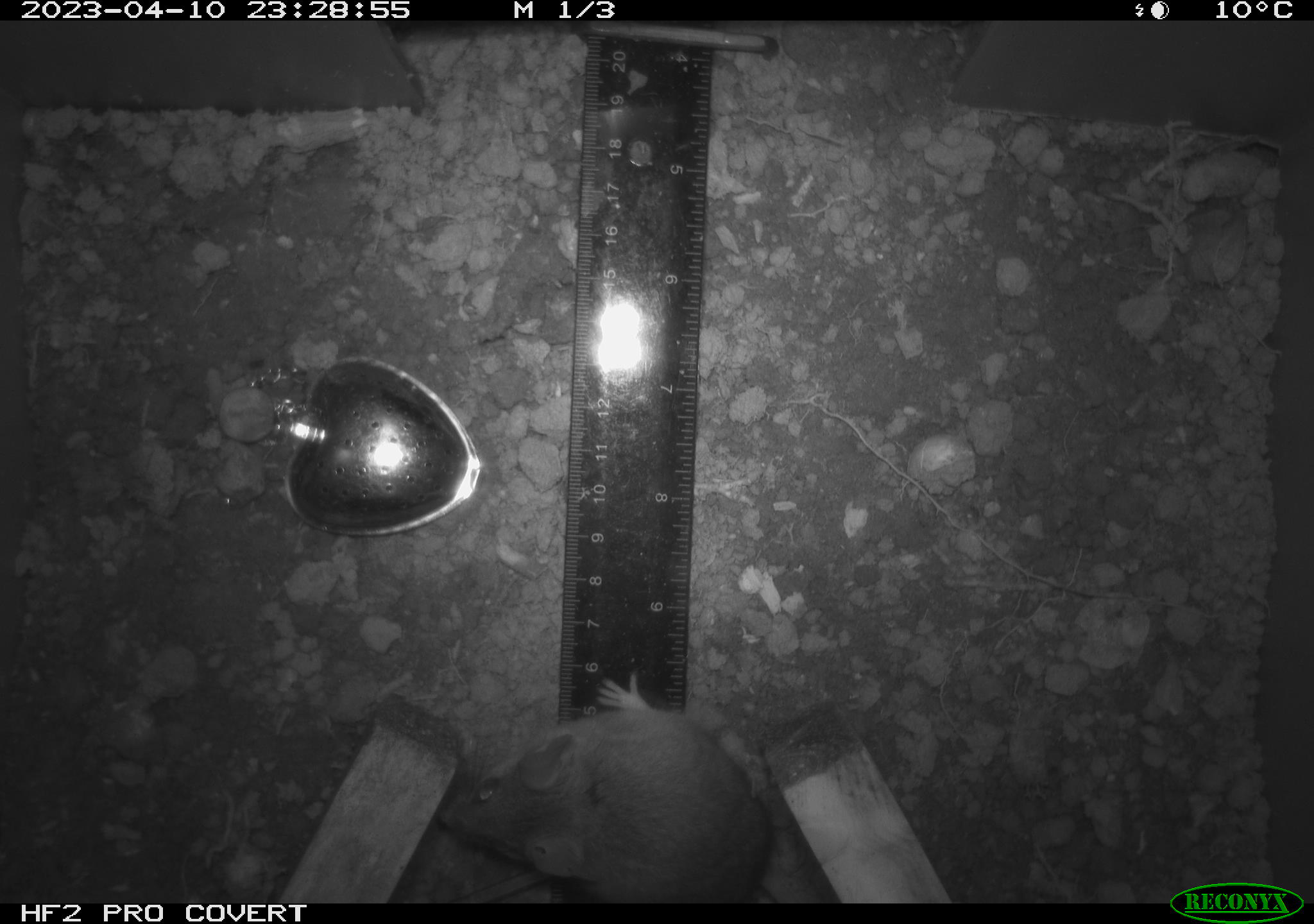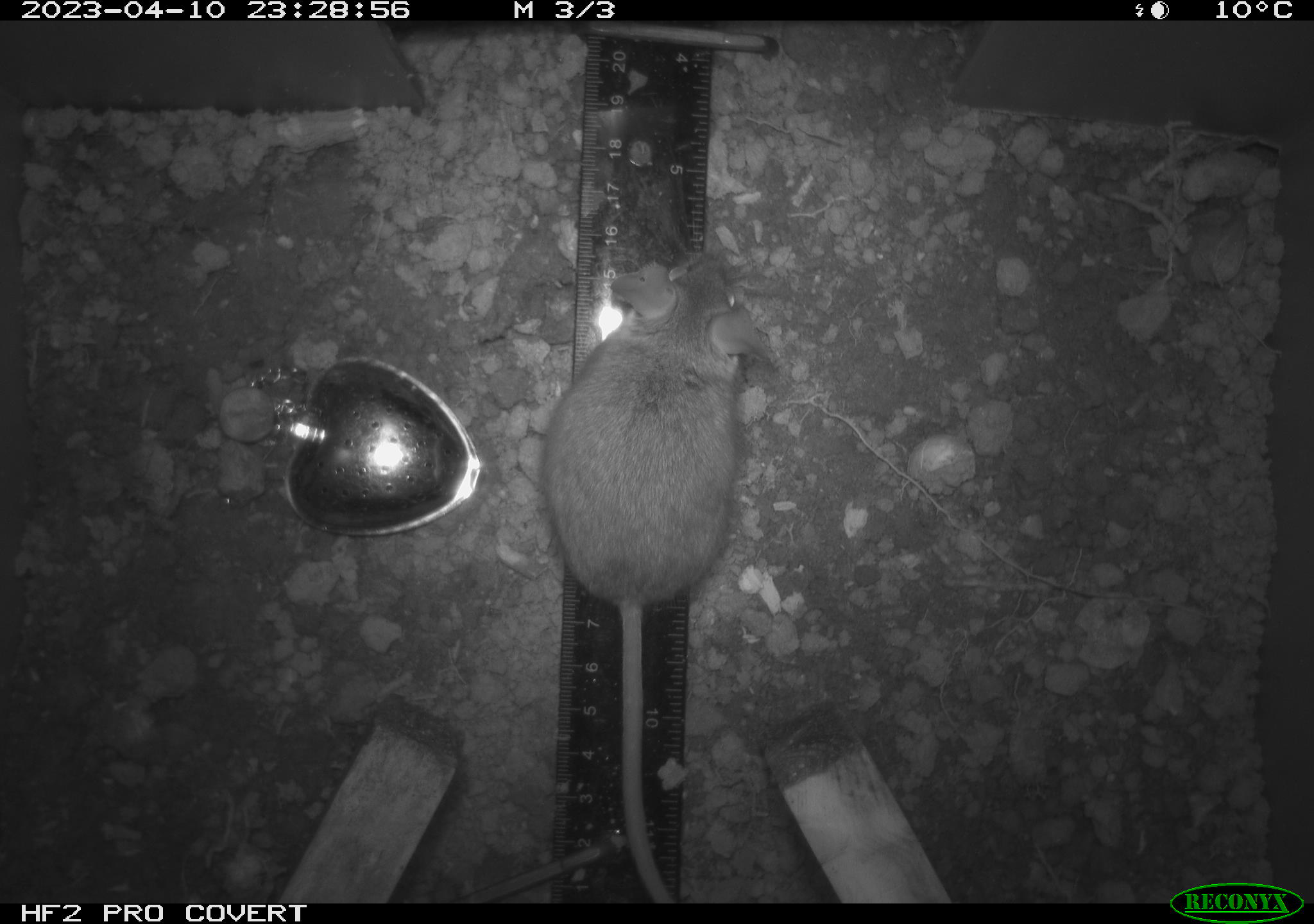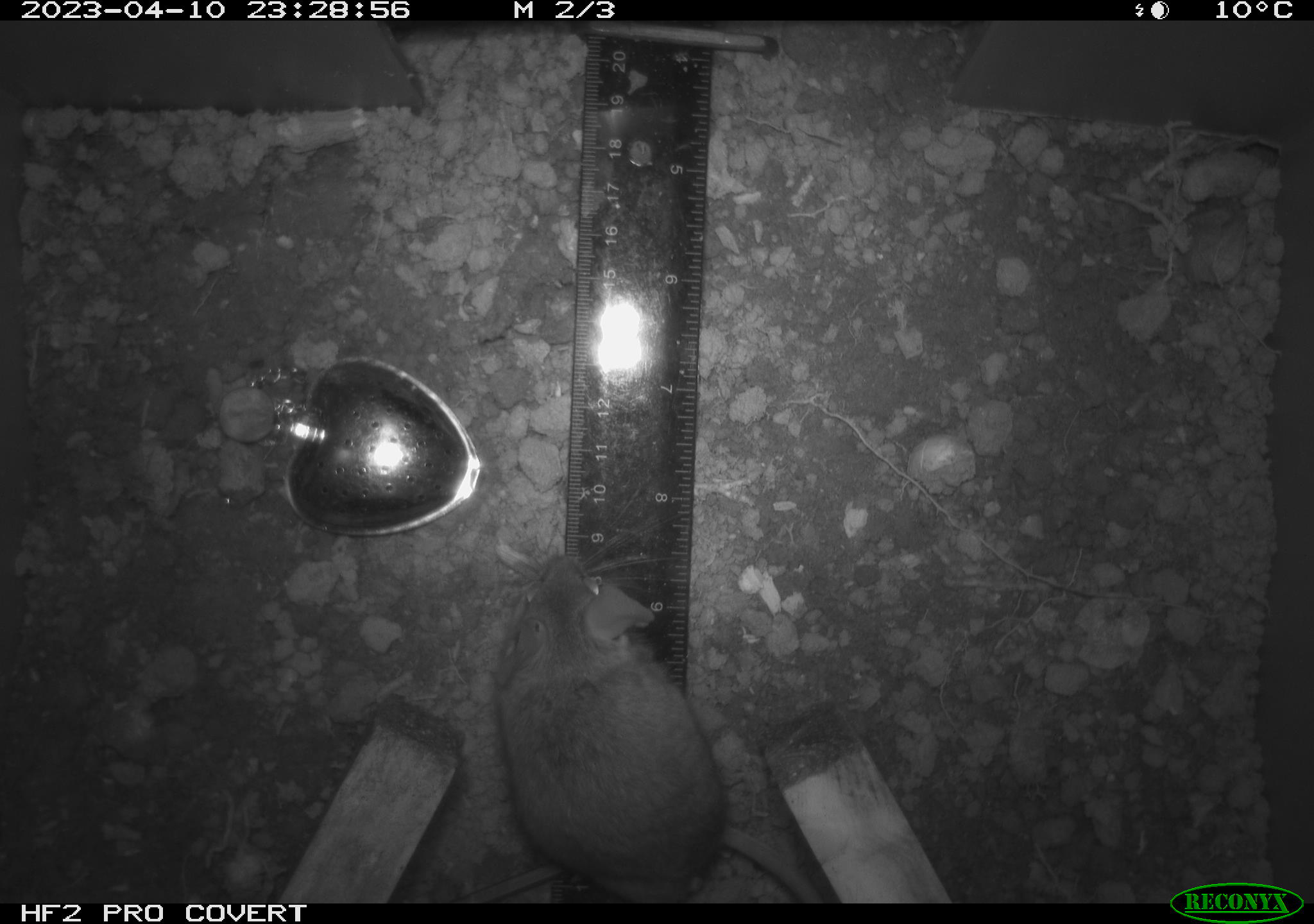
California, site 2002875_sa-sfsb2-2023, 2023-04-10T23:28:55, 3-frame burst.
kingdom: Animalia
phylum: Chordata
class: Mammalia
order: Rodentia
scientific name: Rodentia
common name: mouse species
Mouse species (Rodentia).